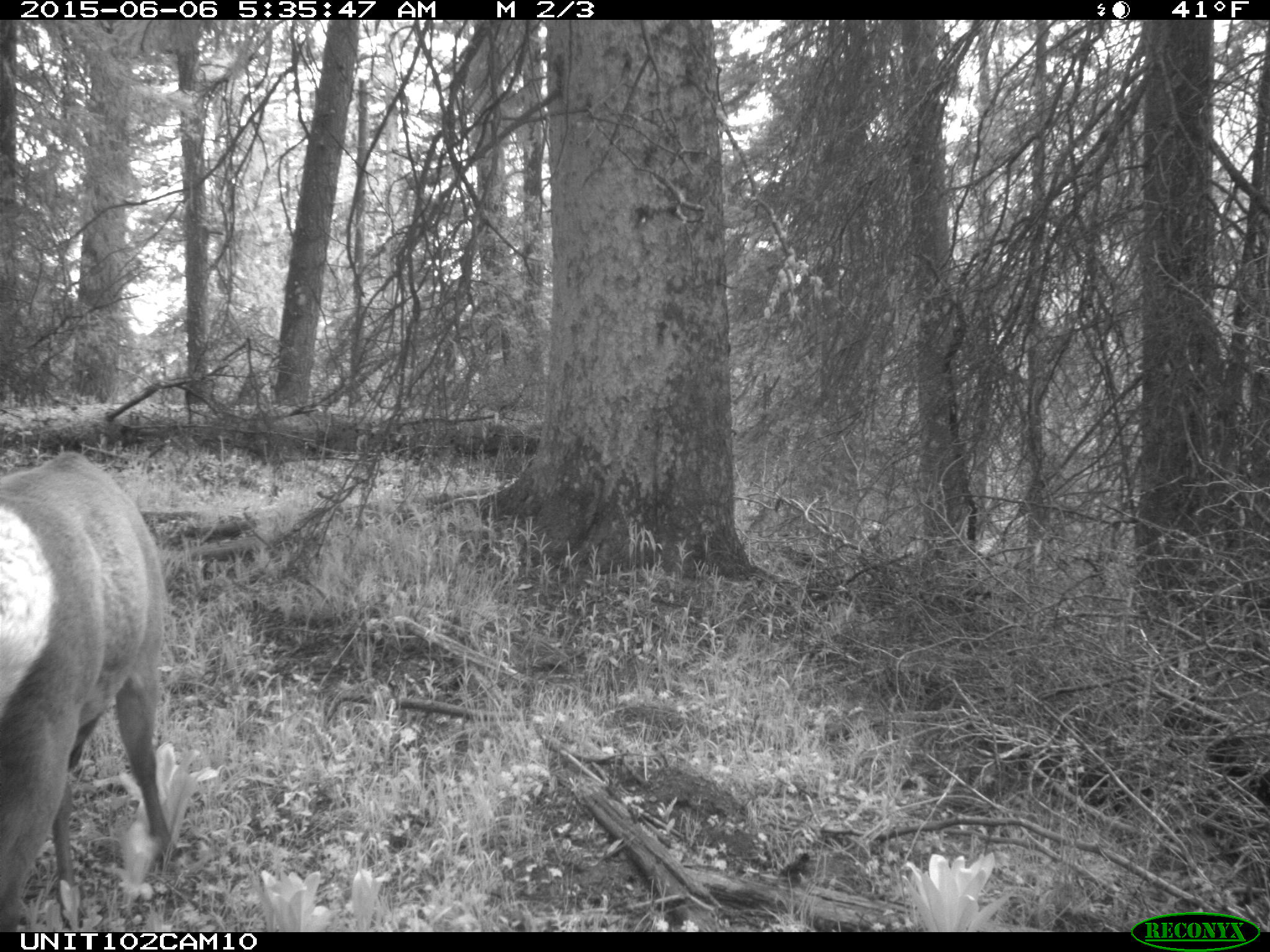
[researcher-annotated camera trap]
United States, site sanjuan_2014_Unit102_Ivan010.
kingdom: Animalia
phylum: Chordata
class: Mammalia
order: Artiodactyla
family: Cervidae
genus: Cervus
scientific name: Cervus elaphus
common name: red deer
Cervus elaphus (red deer).